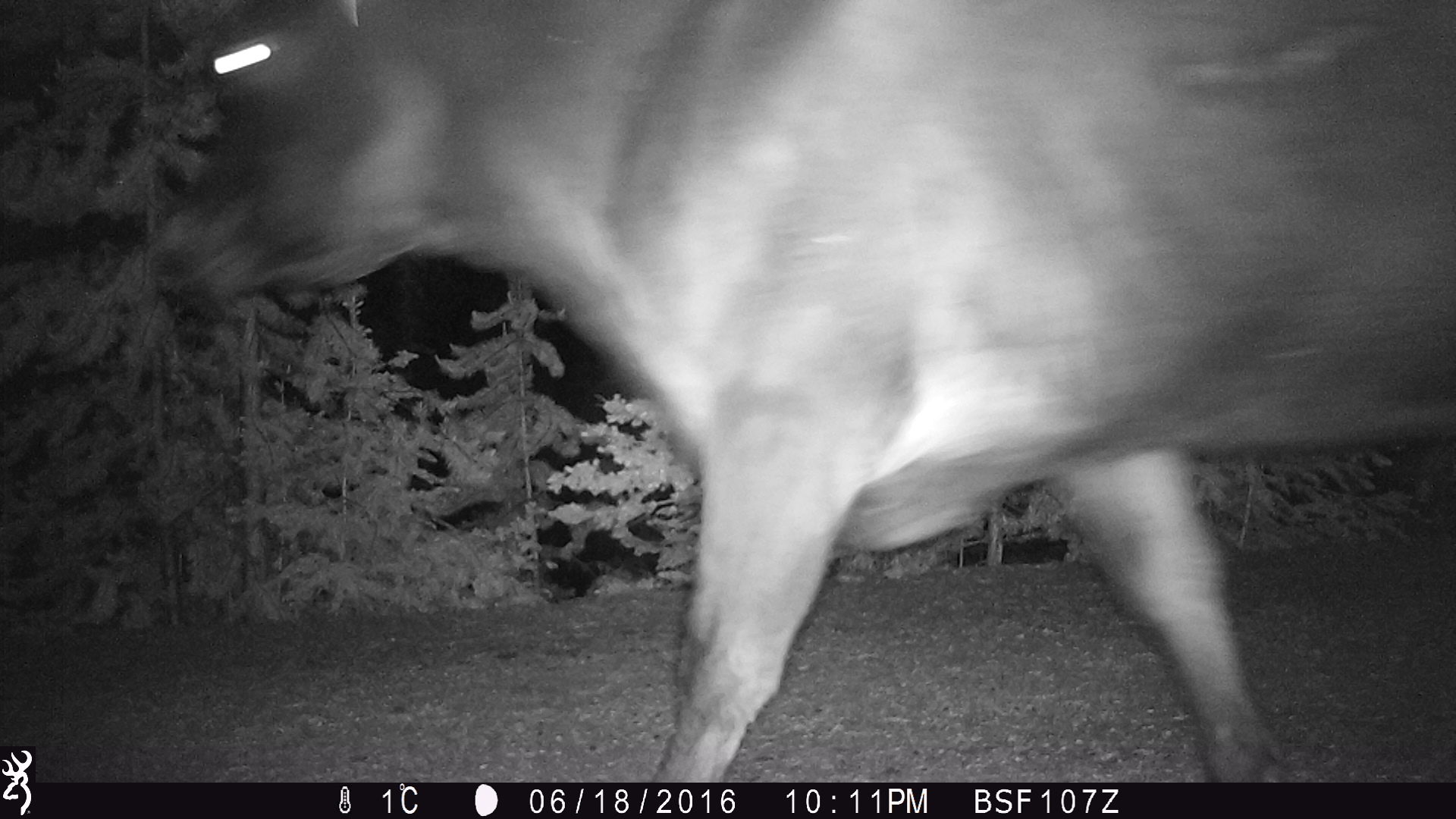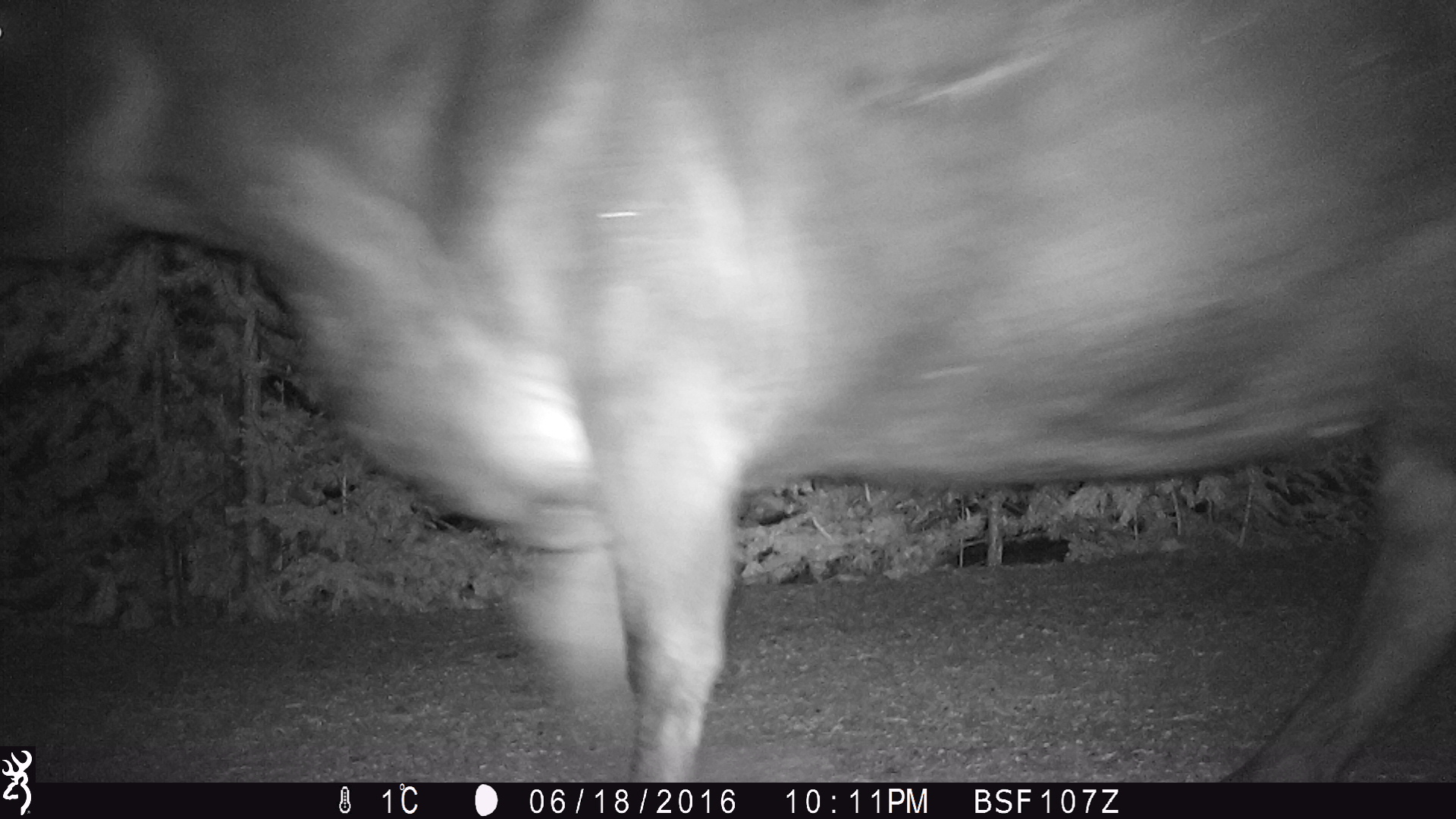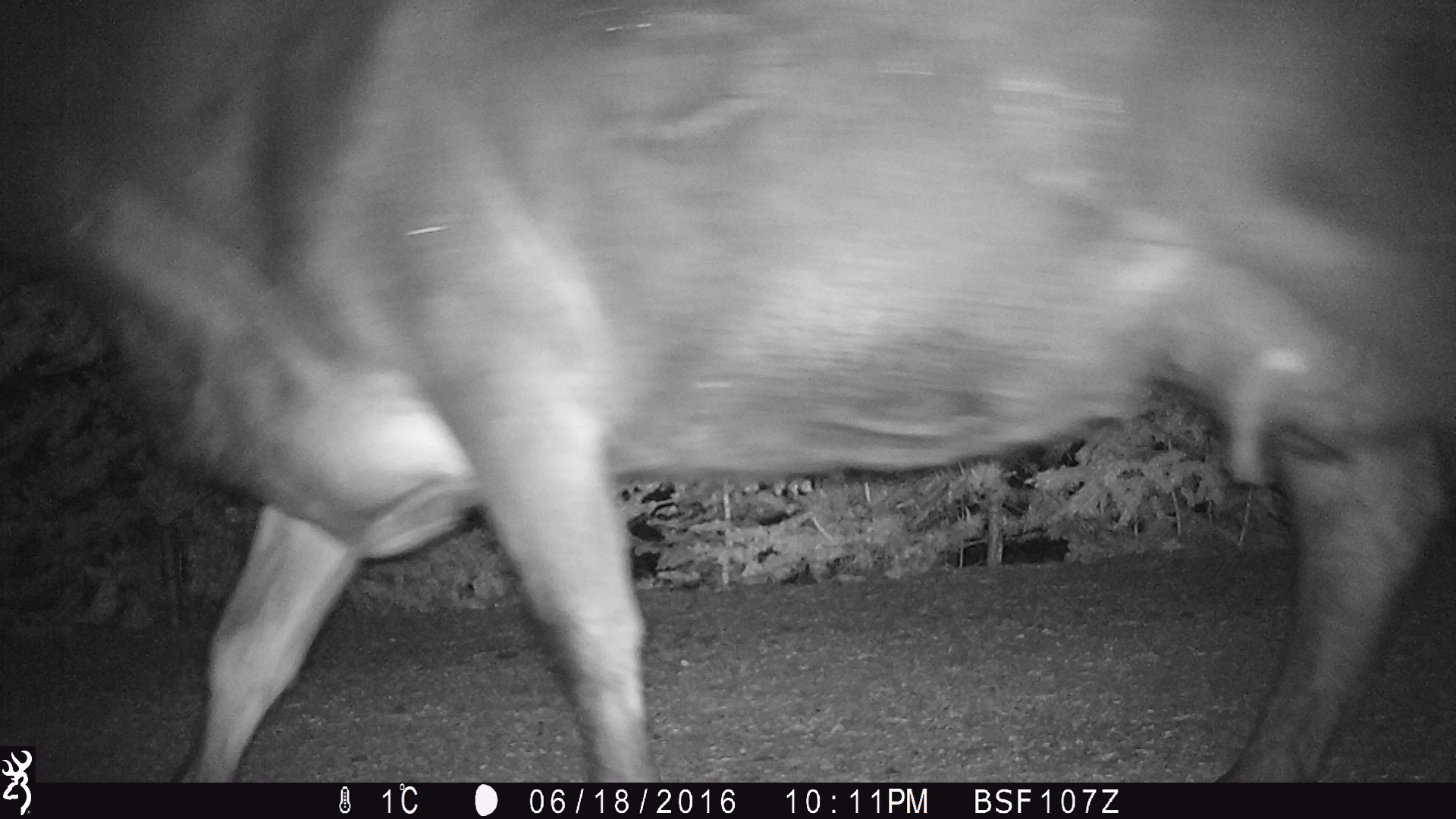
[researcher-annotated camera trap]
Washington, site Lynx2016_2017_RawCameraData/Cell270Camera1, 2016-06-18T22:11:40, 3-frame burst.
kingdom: Animalia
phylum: Chordata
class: Mammalia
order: Artiodactyla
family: Bovidae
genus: Bos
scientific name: Bos taurus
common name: domestic cattle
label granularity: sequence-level